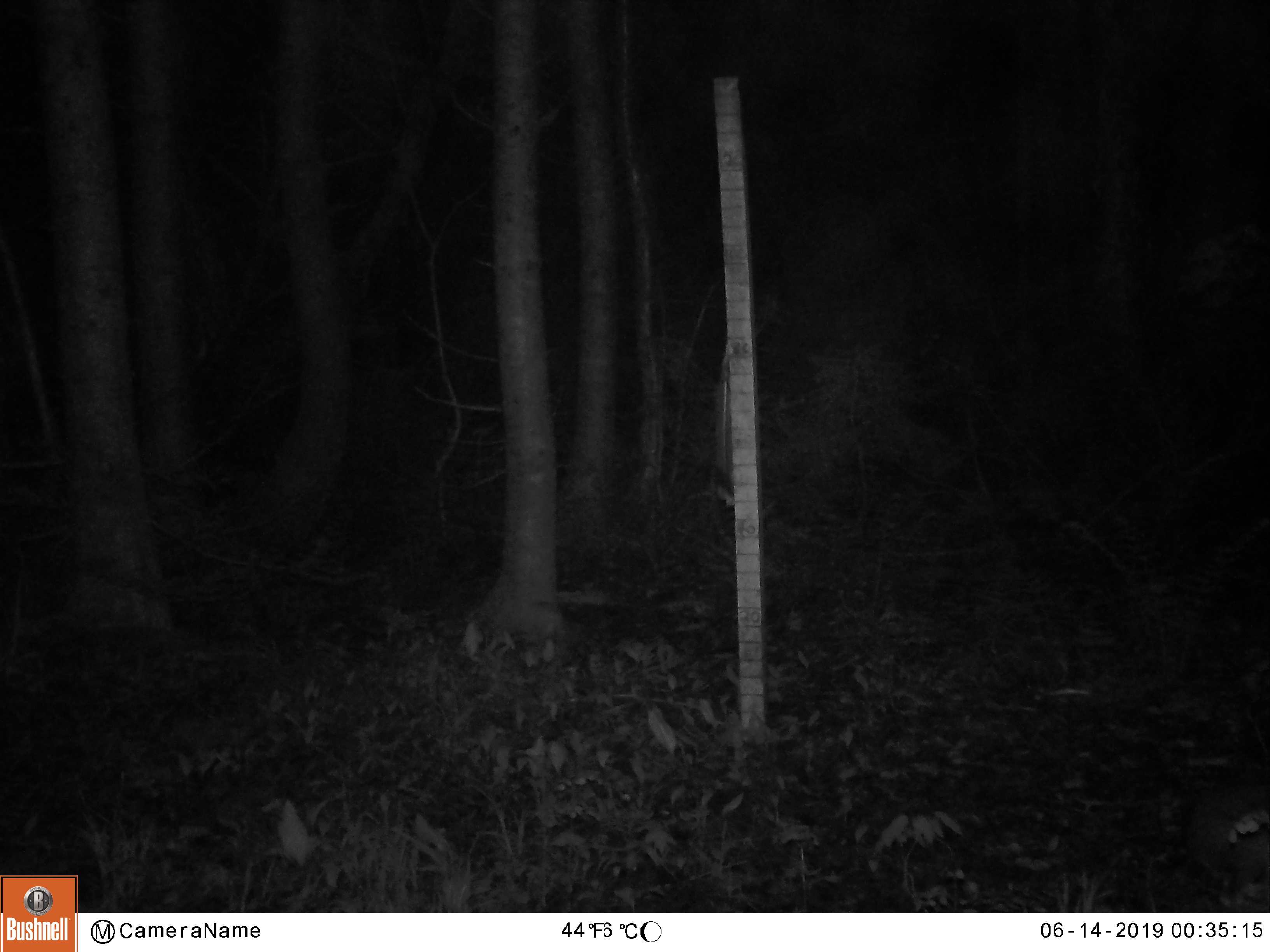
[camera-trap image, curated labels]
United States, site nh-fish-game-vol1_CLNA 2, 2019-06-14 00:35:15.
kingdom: Animalia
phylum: Chordata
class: Mammalia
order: Lagomorpha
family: Leporidae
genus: Lepus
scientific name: Lepus americanus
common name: snowshoe hare